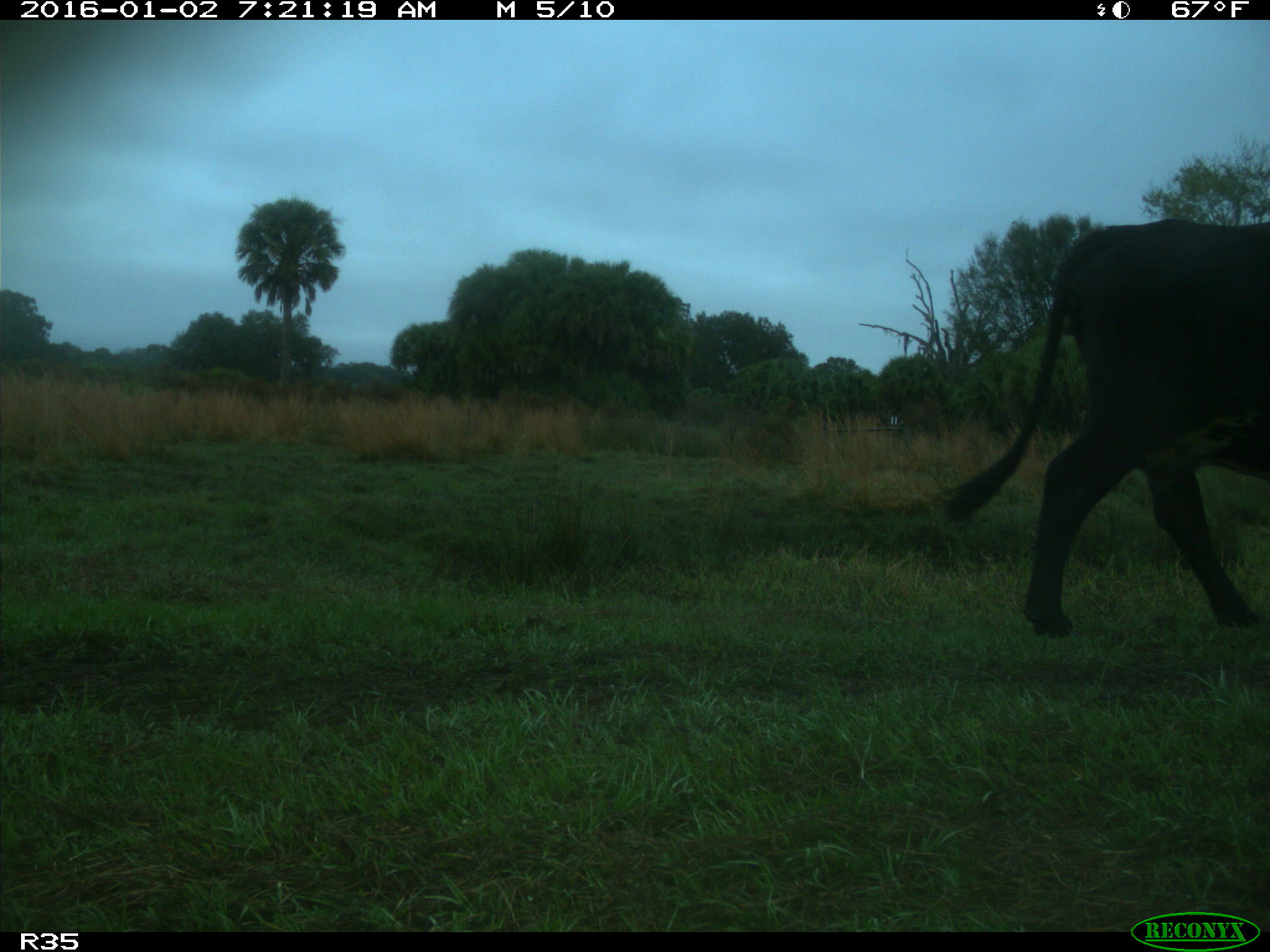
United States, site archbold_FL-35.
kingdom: Animalia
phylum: Chordata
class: Mammalia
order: Artiodactyla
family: Bovidae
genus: Bos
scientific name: Bos taurus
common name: domestic cow